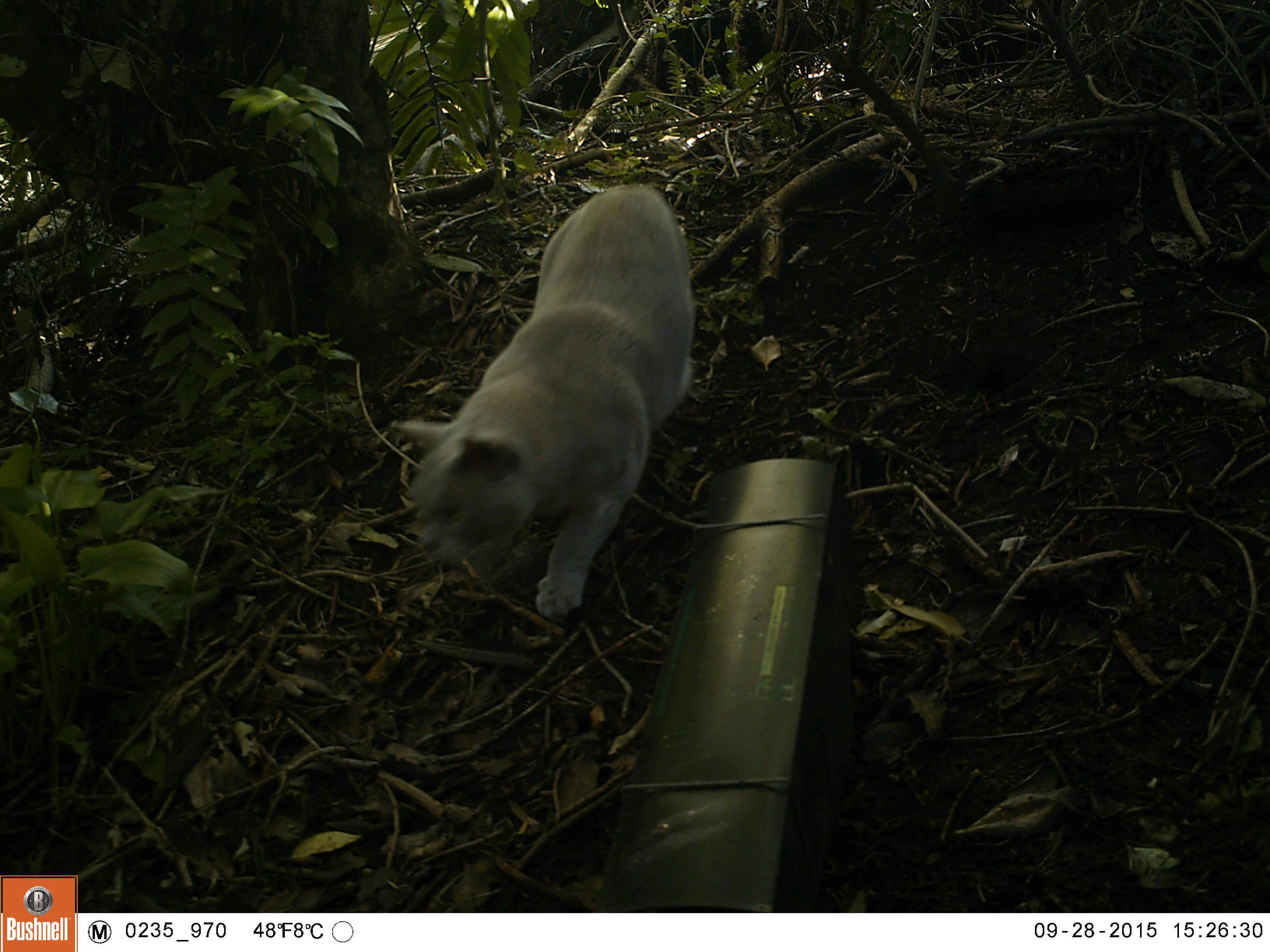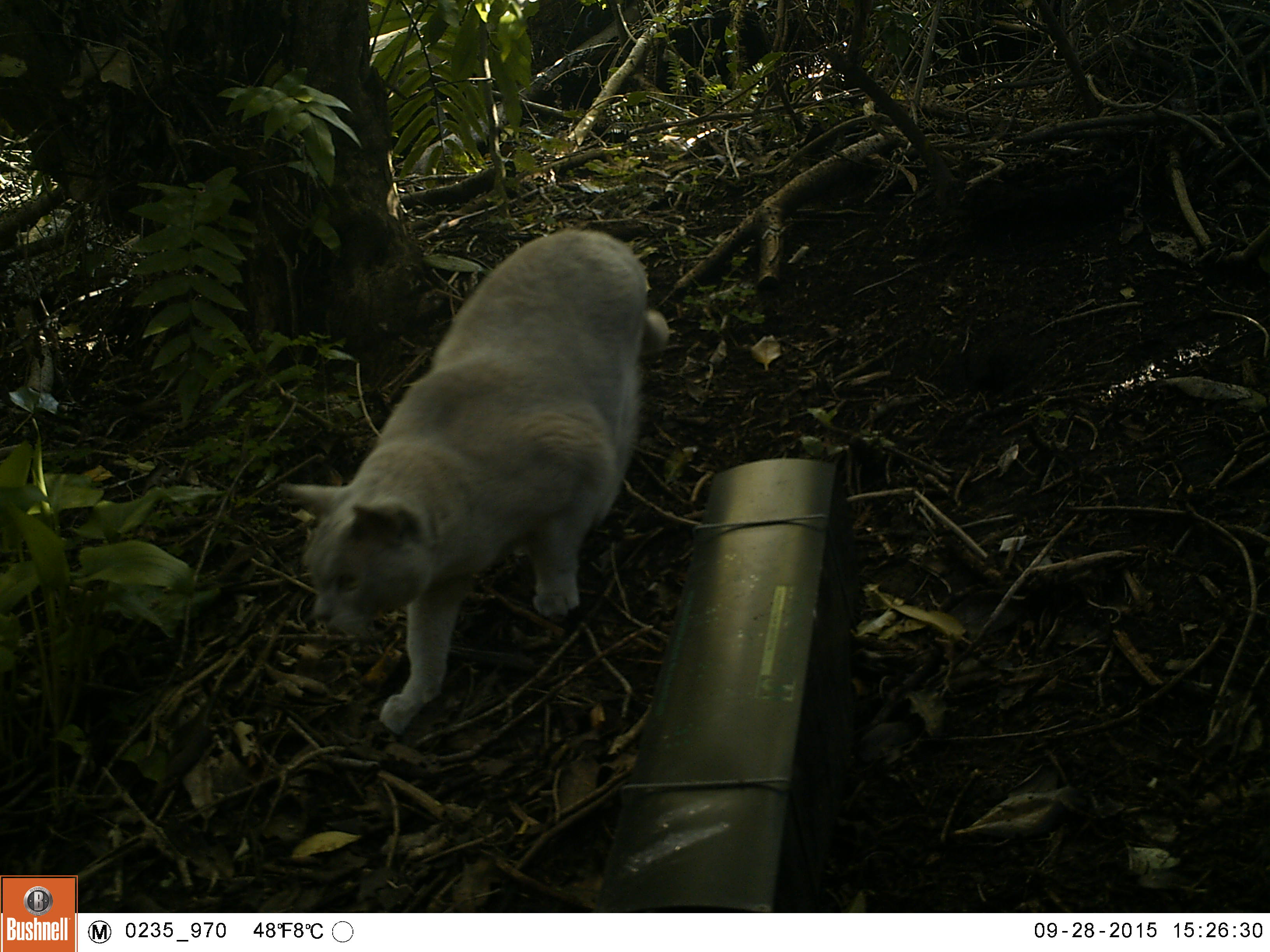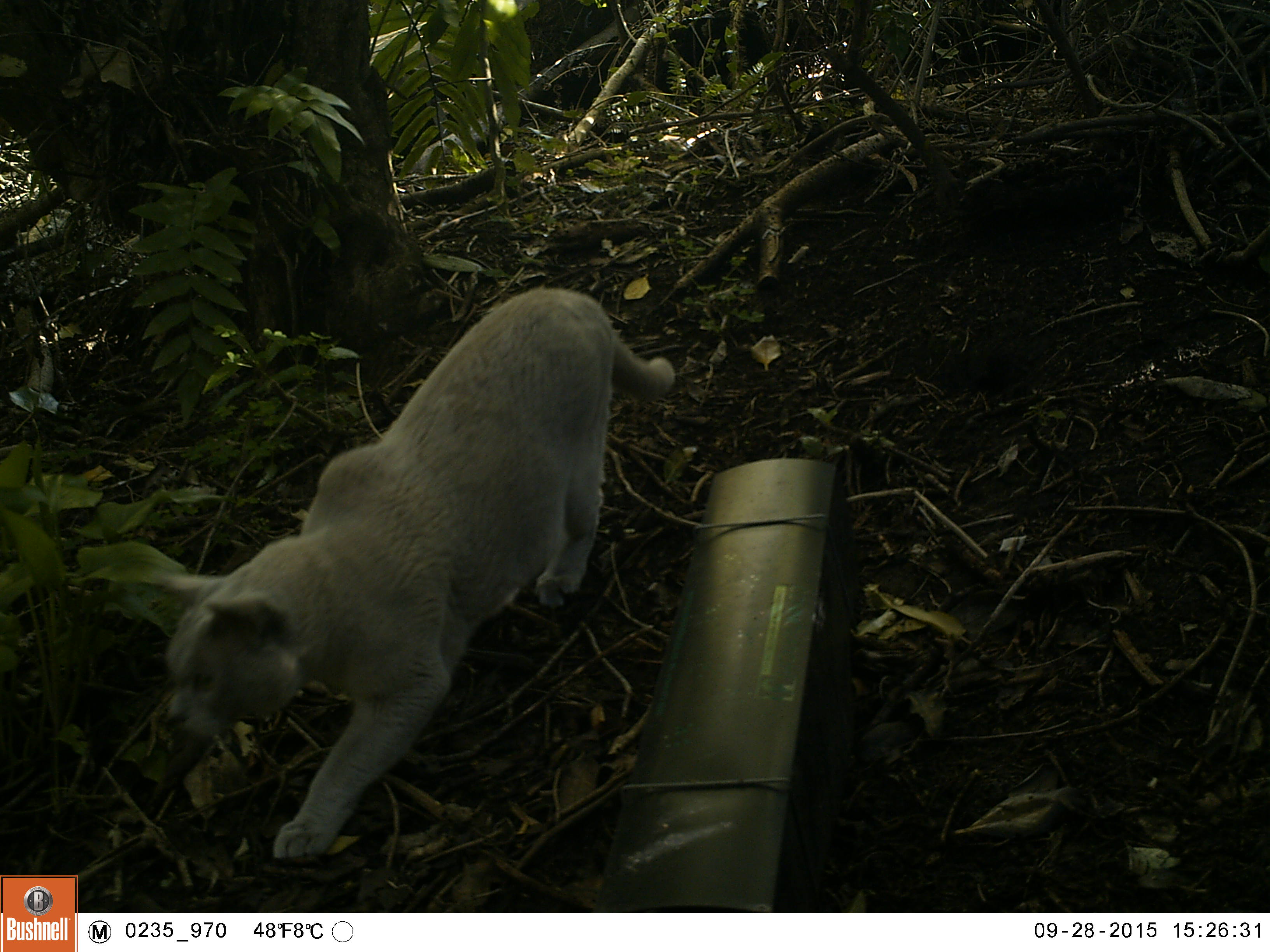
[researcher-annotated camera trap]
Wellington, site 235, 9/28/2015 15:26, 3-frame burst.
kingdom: Animalia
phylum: Chordata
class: Mammalia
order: Carnivora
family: Felidae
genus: Felis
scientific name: Felis catus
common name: cat